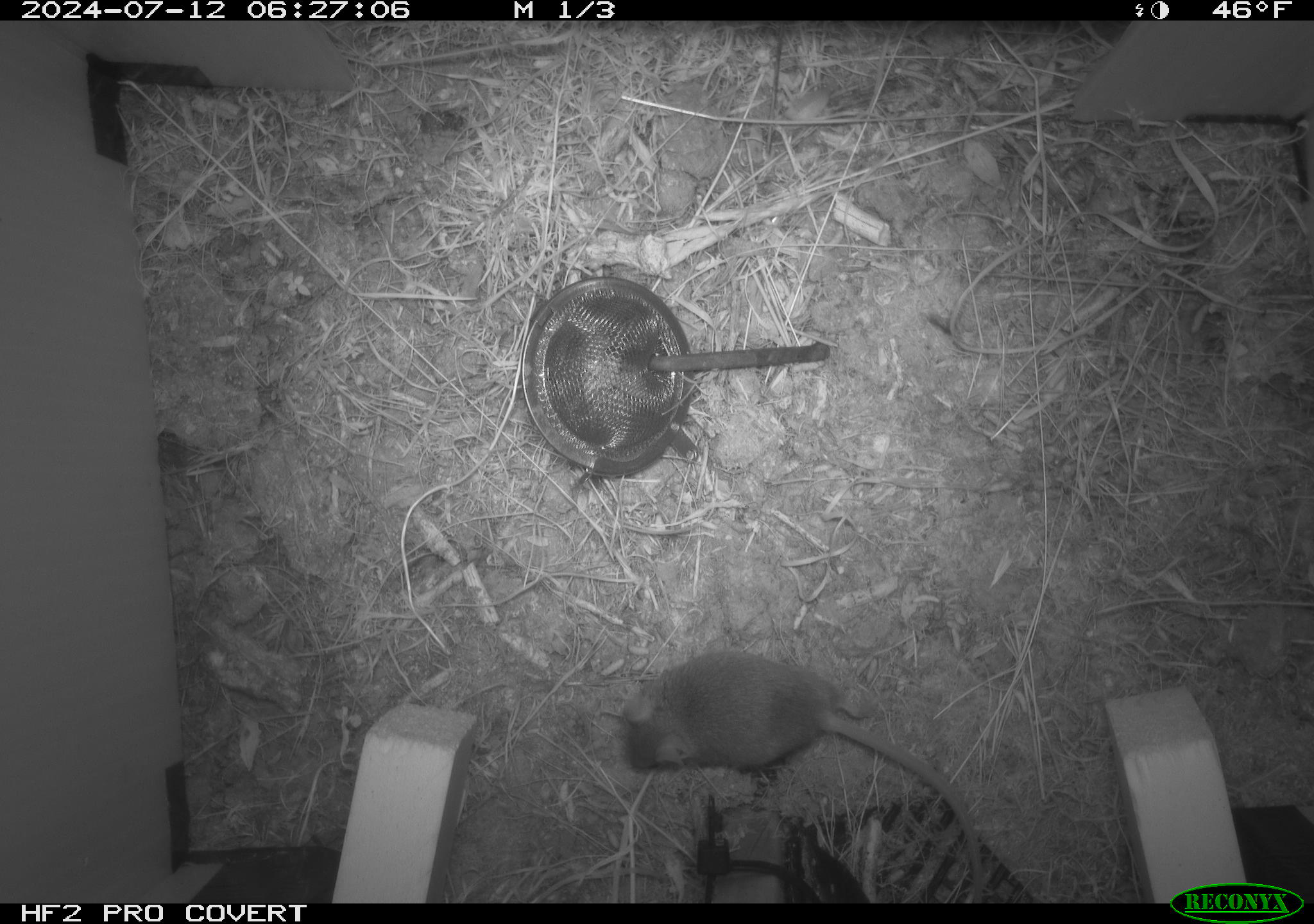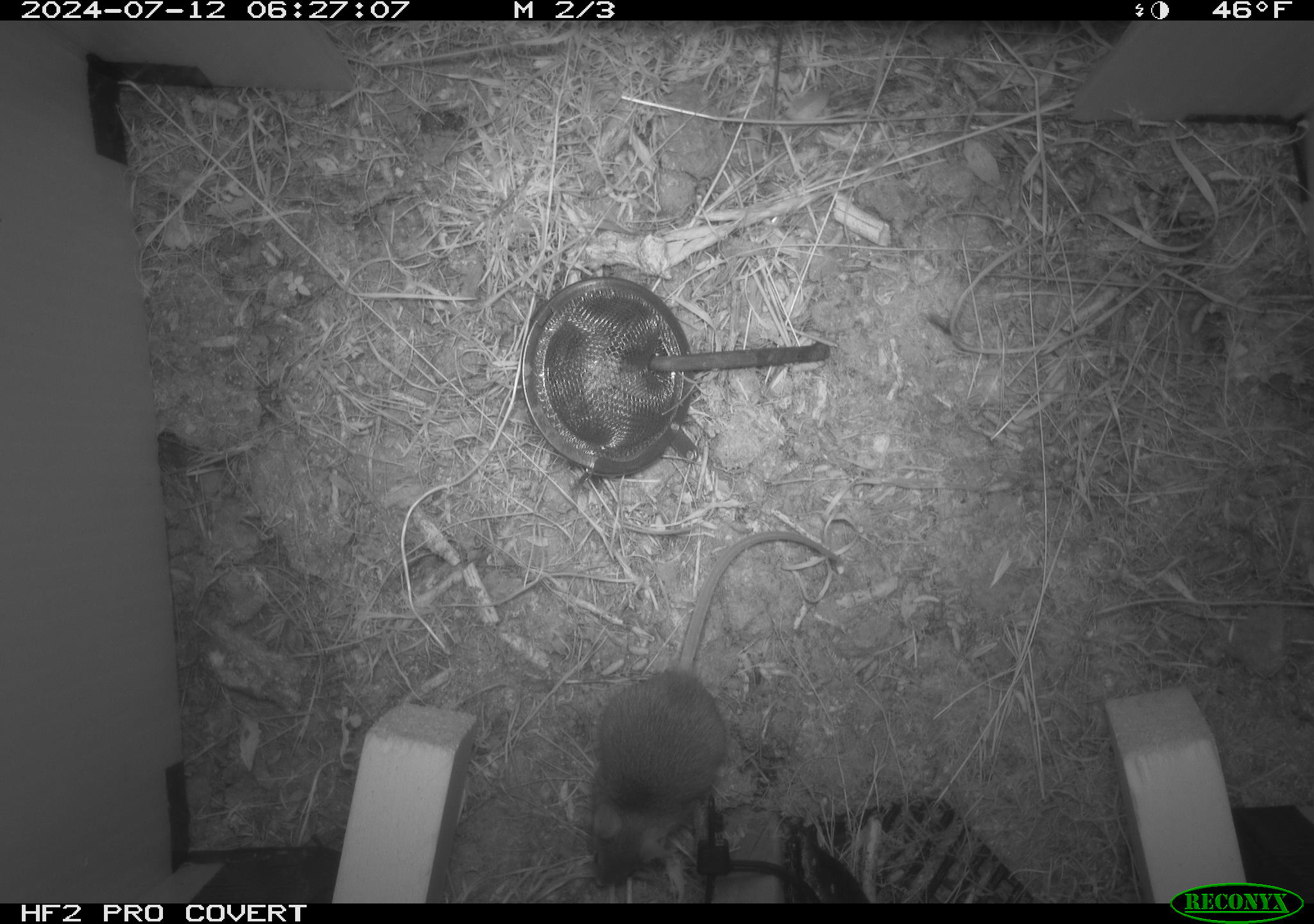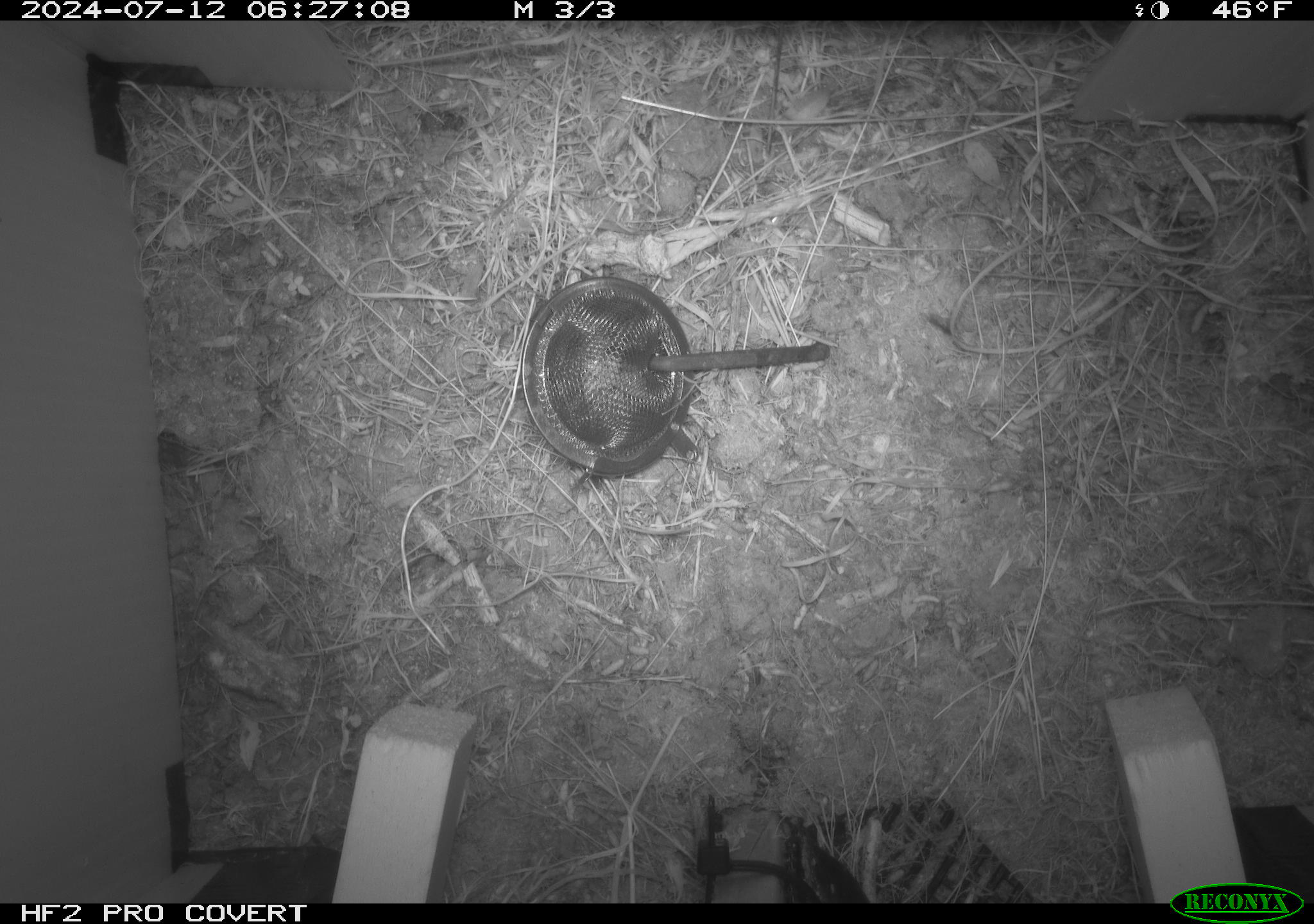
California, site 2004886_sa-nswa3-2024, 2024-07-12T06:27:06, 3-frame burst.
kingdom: Animalia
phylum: Chordata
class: Mammalia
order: Rodentia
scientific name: Rodentia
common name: rodent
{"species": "rodent (Rodentia)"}